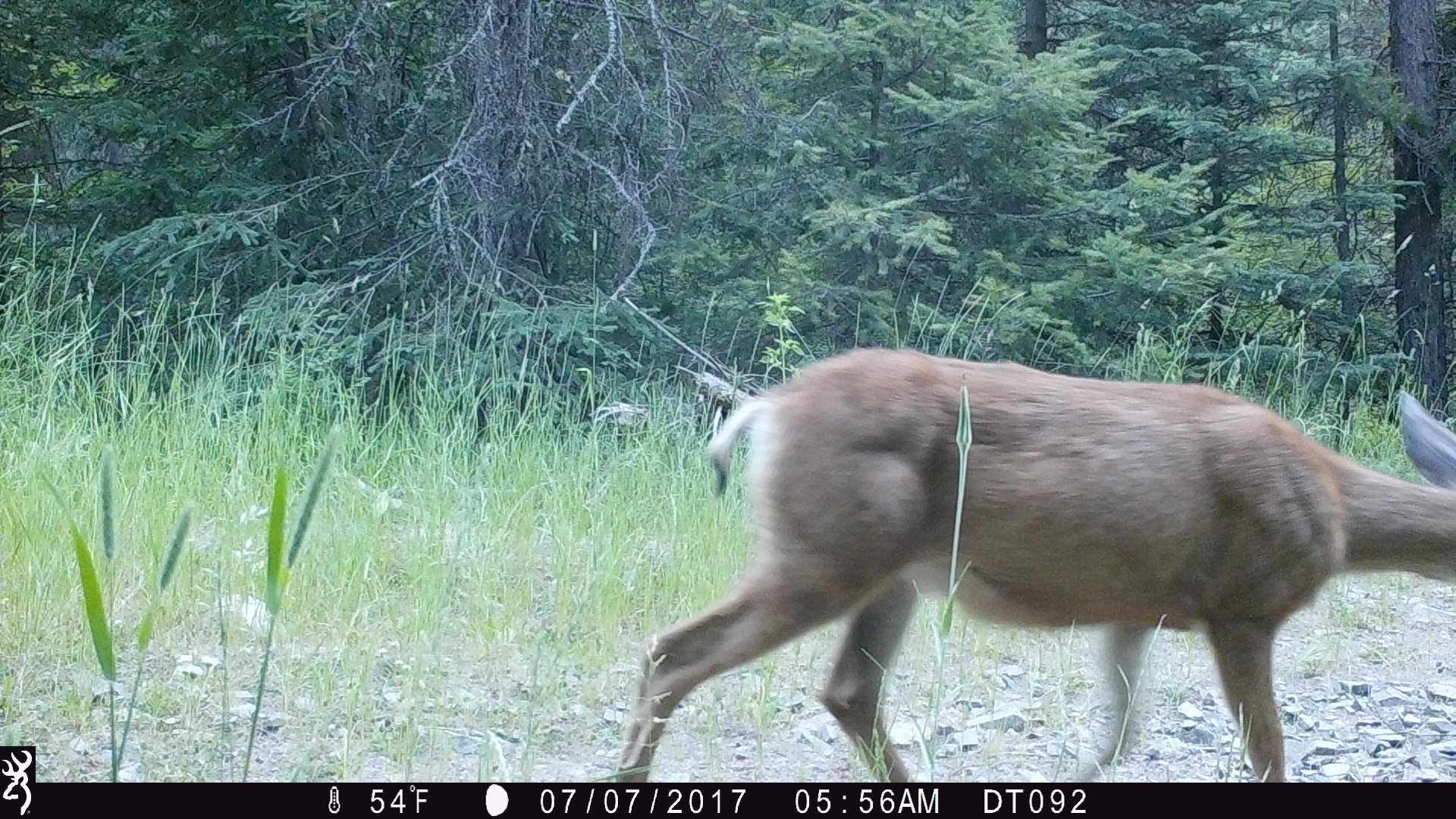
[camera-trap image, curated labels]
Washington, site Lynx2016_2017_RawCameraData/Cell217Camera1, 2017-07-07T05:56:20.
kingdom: Animalia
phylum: Chordata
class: Mammalia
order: Artiodactyla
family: Cervidae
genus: Odocoileus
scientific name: Odocoileus hemionus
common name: mule deer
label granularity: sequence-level